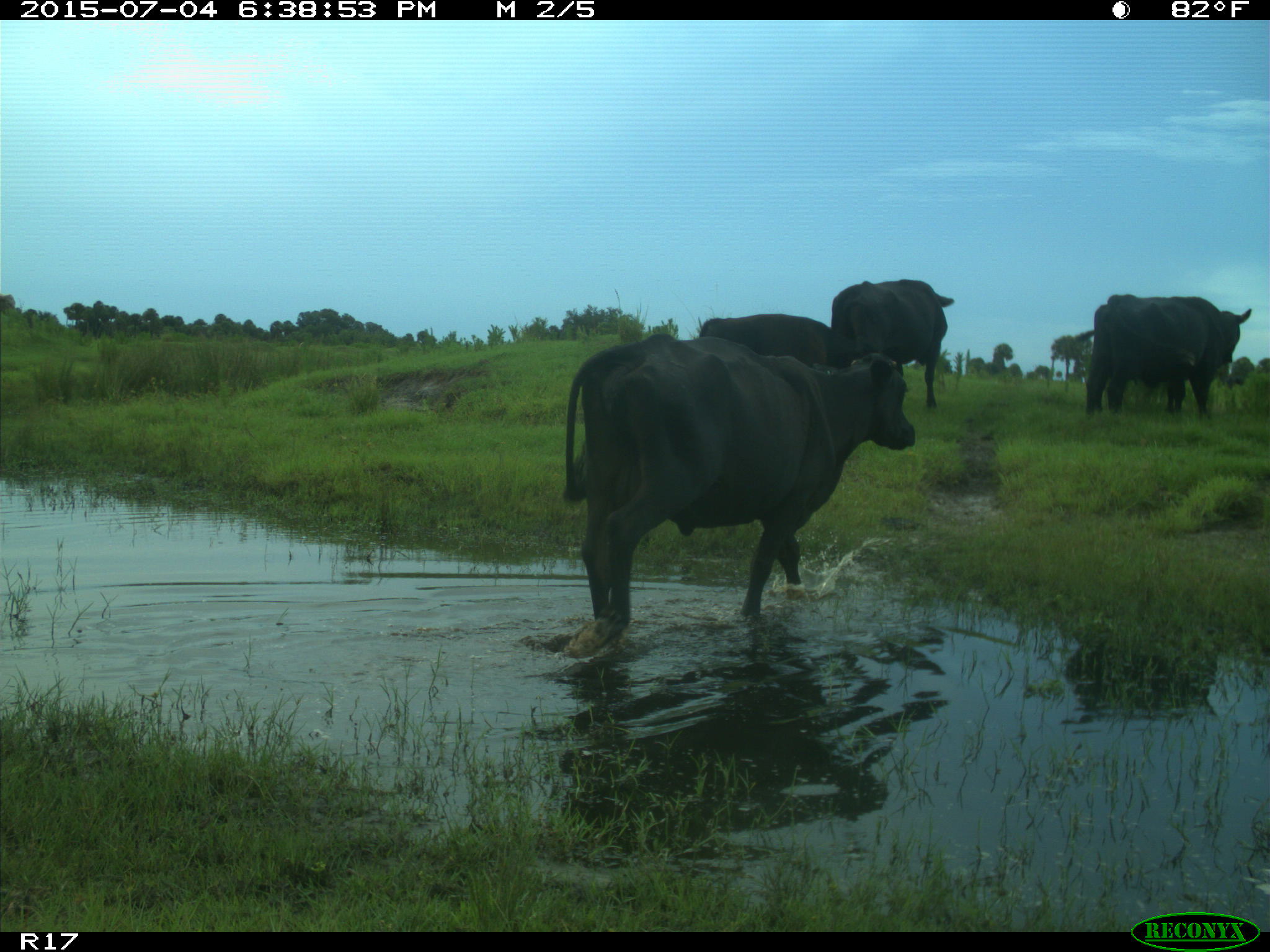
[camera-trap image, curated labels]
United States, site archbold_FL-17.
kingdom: Animalia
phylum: Chordata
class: Mammalia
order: Artiodactyla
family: Bovidae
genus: Bos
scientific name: Bos taurus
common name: domestic cow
Bos taurus (domestic cow).